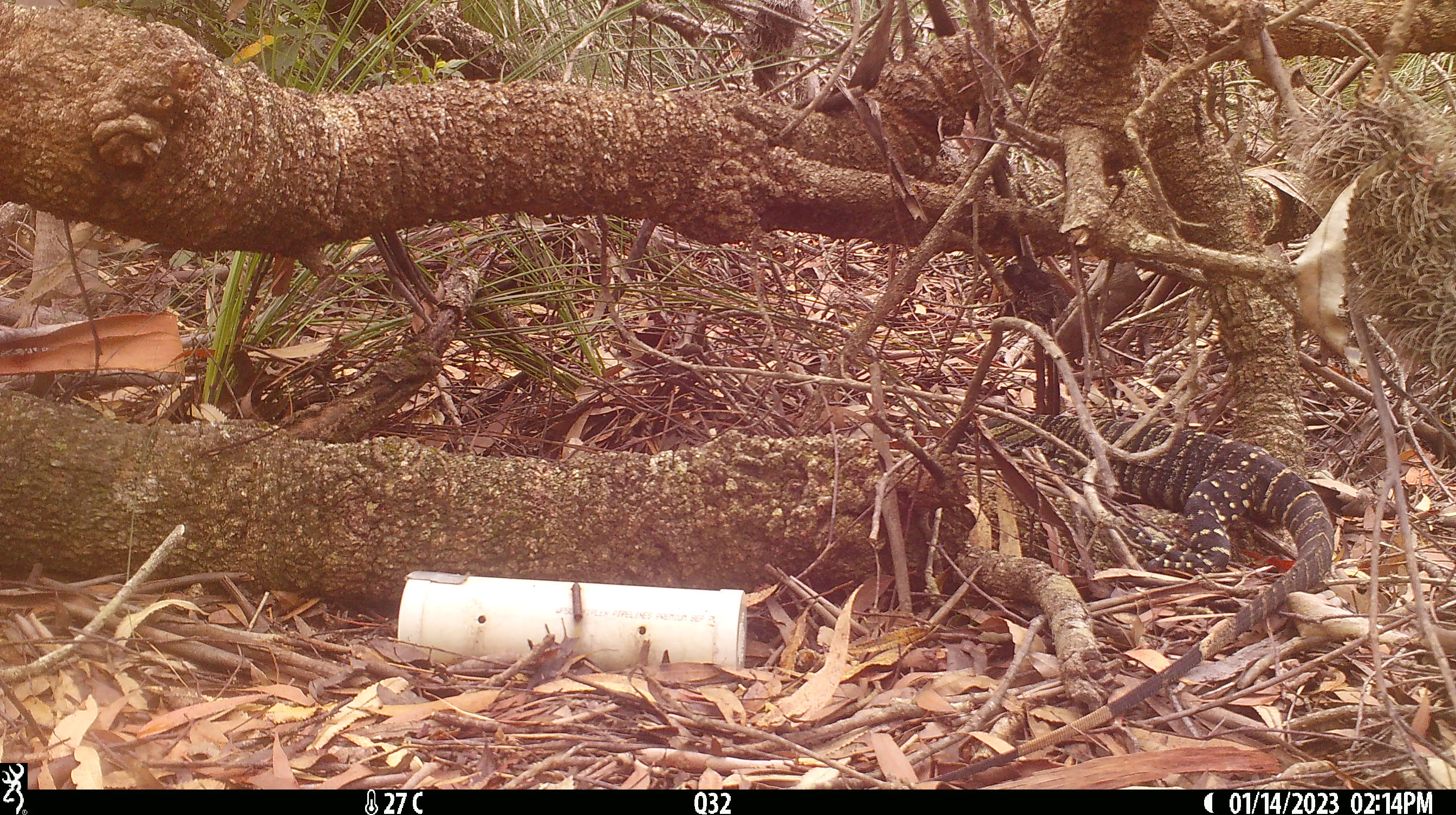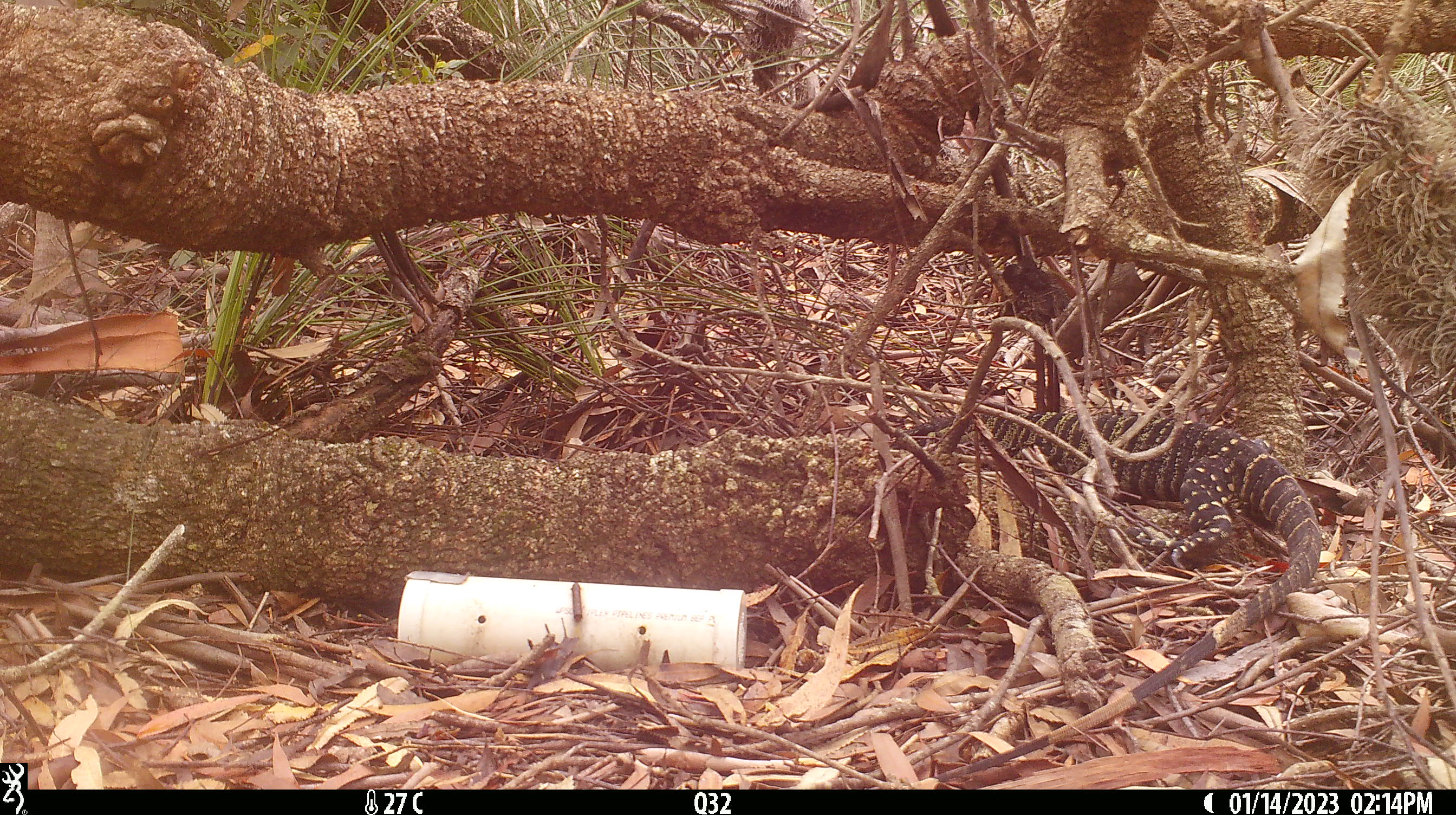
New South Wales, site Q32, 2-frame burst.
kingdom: Animalia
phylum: Chordata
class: Reptilia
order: Squamata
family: Varanidae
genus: Varanus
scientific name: Varanus varius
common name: lace monitor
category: goanna